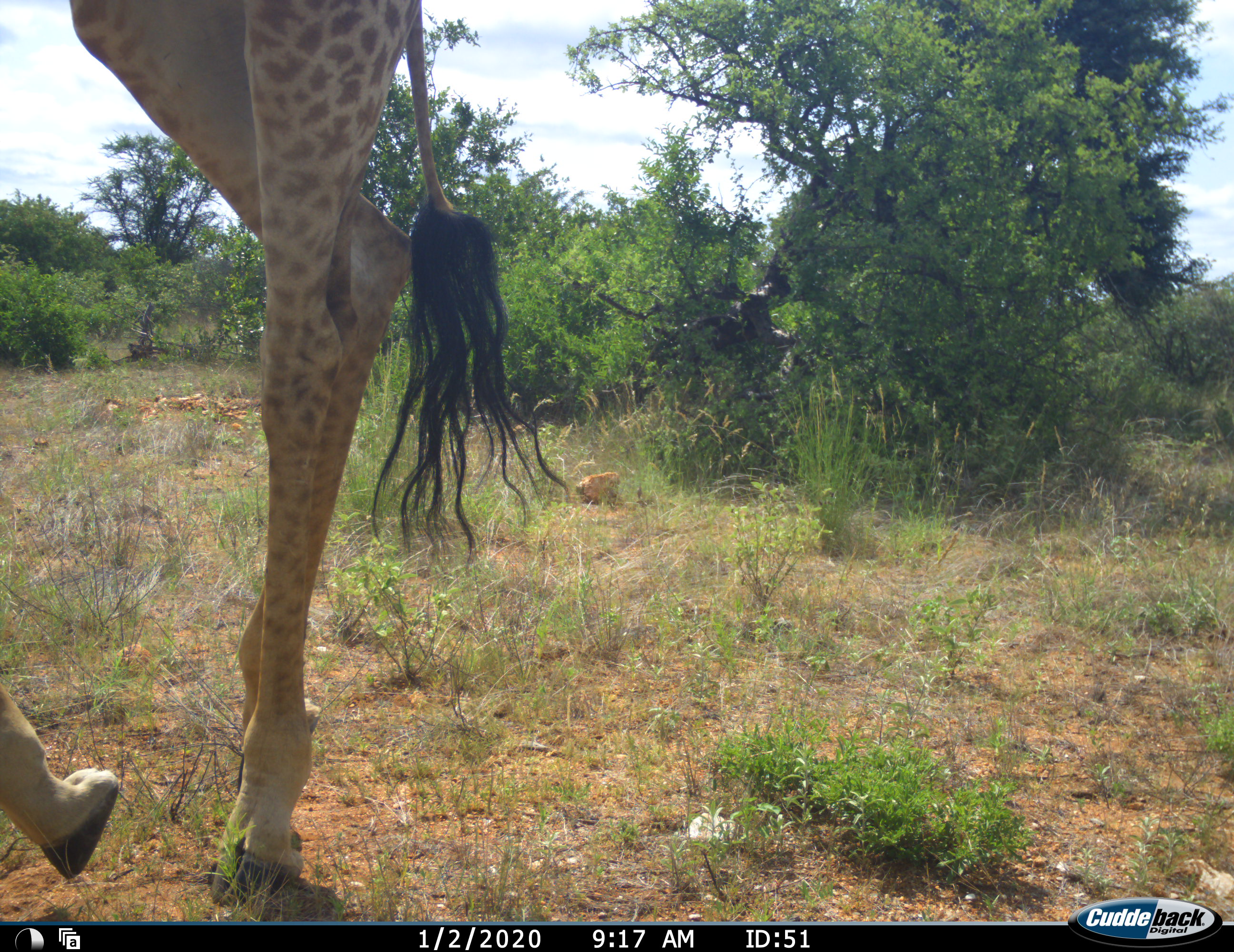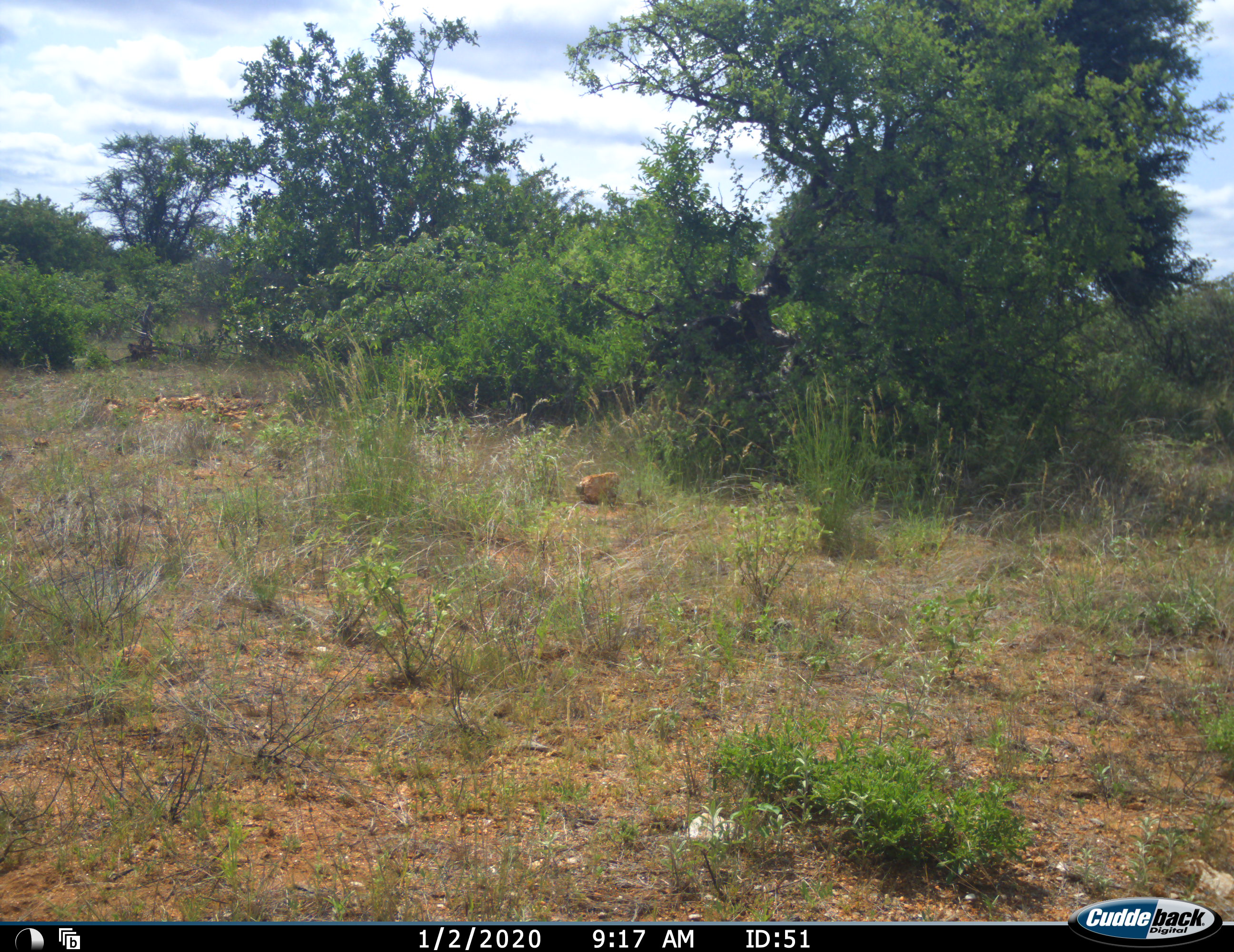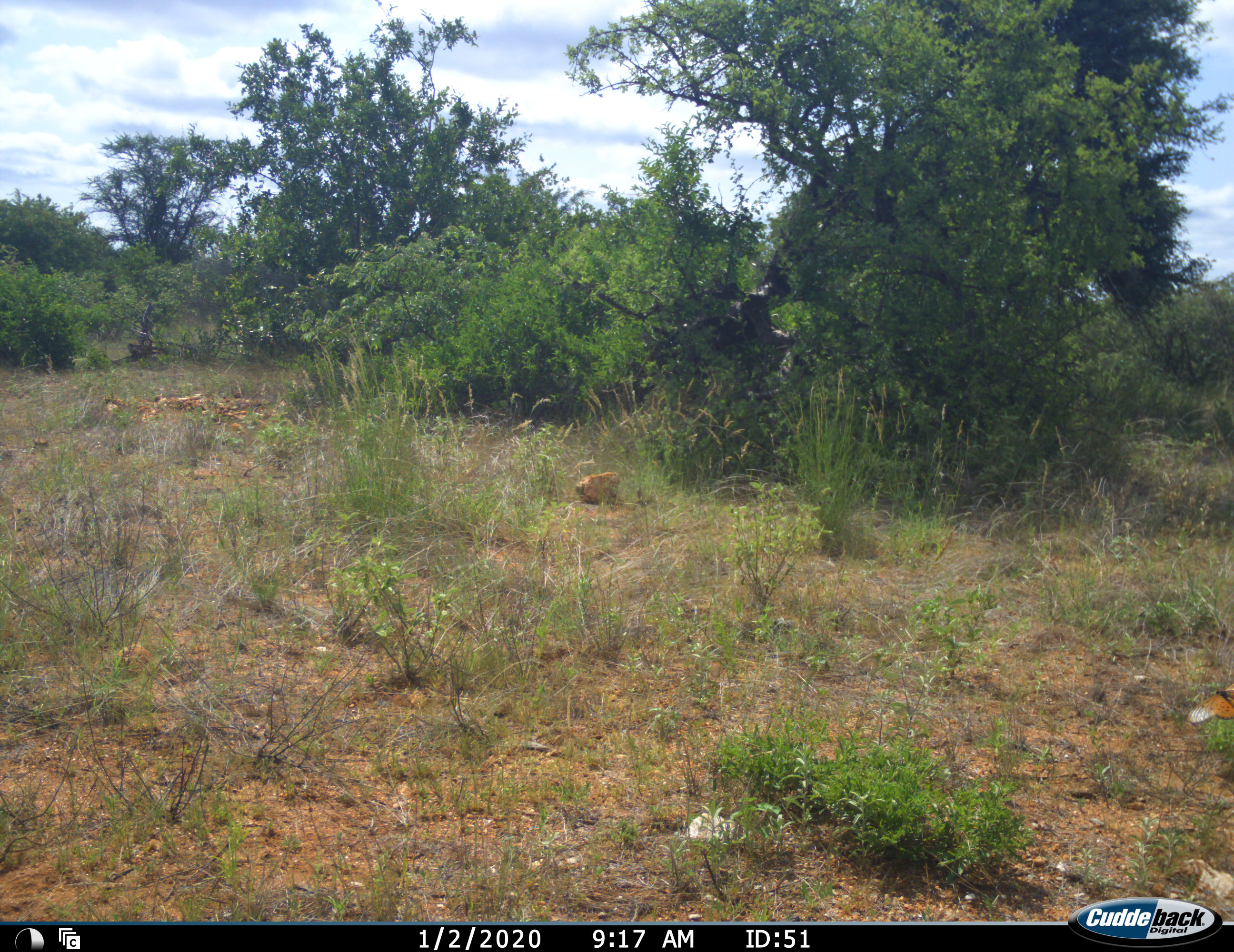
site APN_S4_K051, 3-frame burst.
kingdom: Animalia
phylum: Chordata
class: Mammalia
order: Artiodactyla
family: Giraffidae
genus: Giraffa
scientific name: Giraffa camelopardalis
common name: giraffe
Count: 1.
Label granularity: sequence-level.